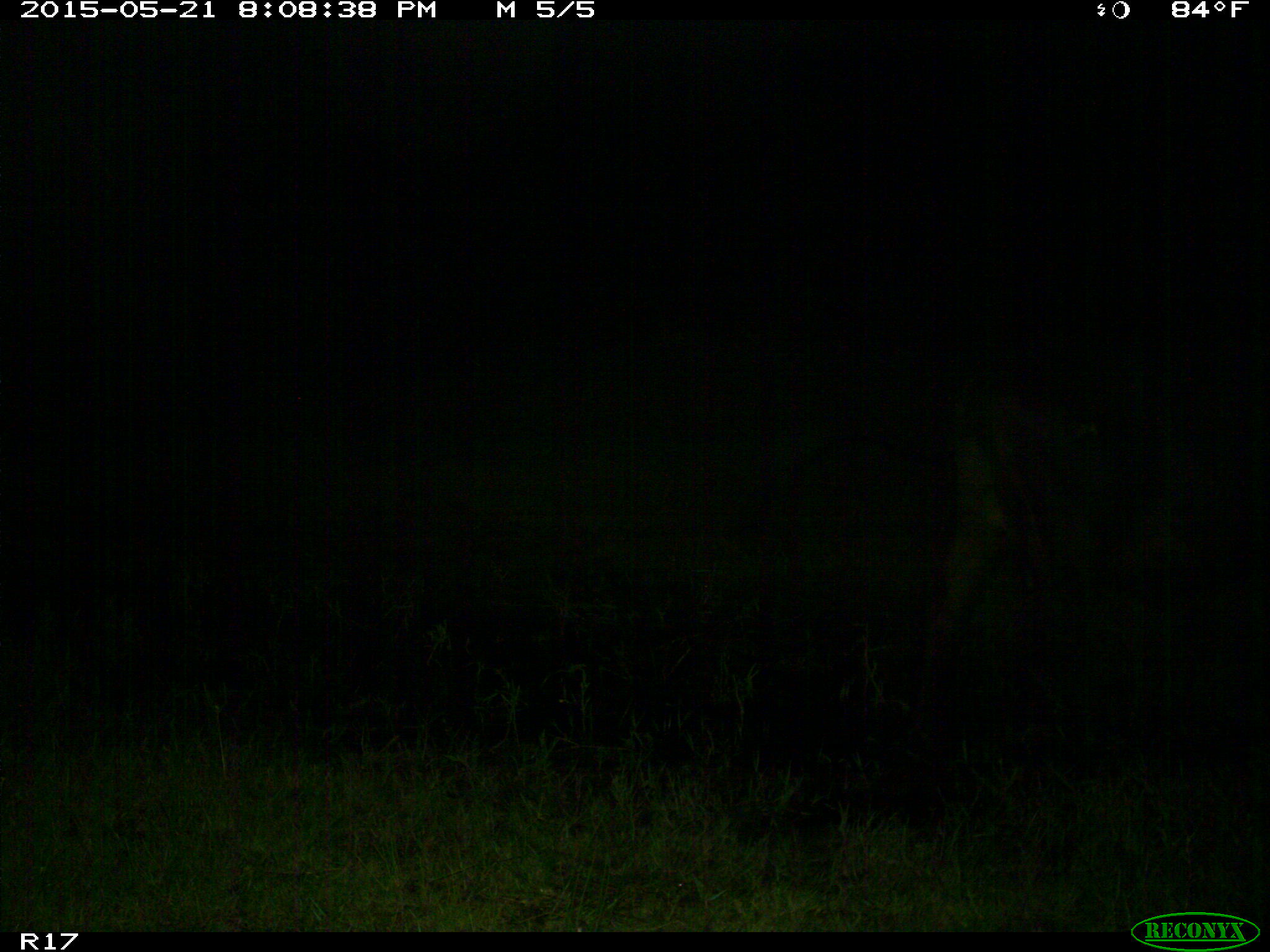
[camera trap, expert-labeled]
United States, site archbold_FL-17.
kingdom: Animalia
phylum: Chordata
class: Mammalia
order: Artiodactyla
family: Bovidae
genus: Bos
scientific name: Bos taurus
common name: domestic cow